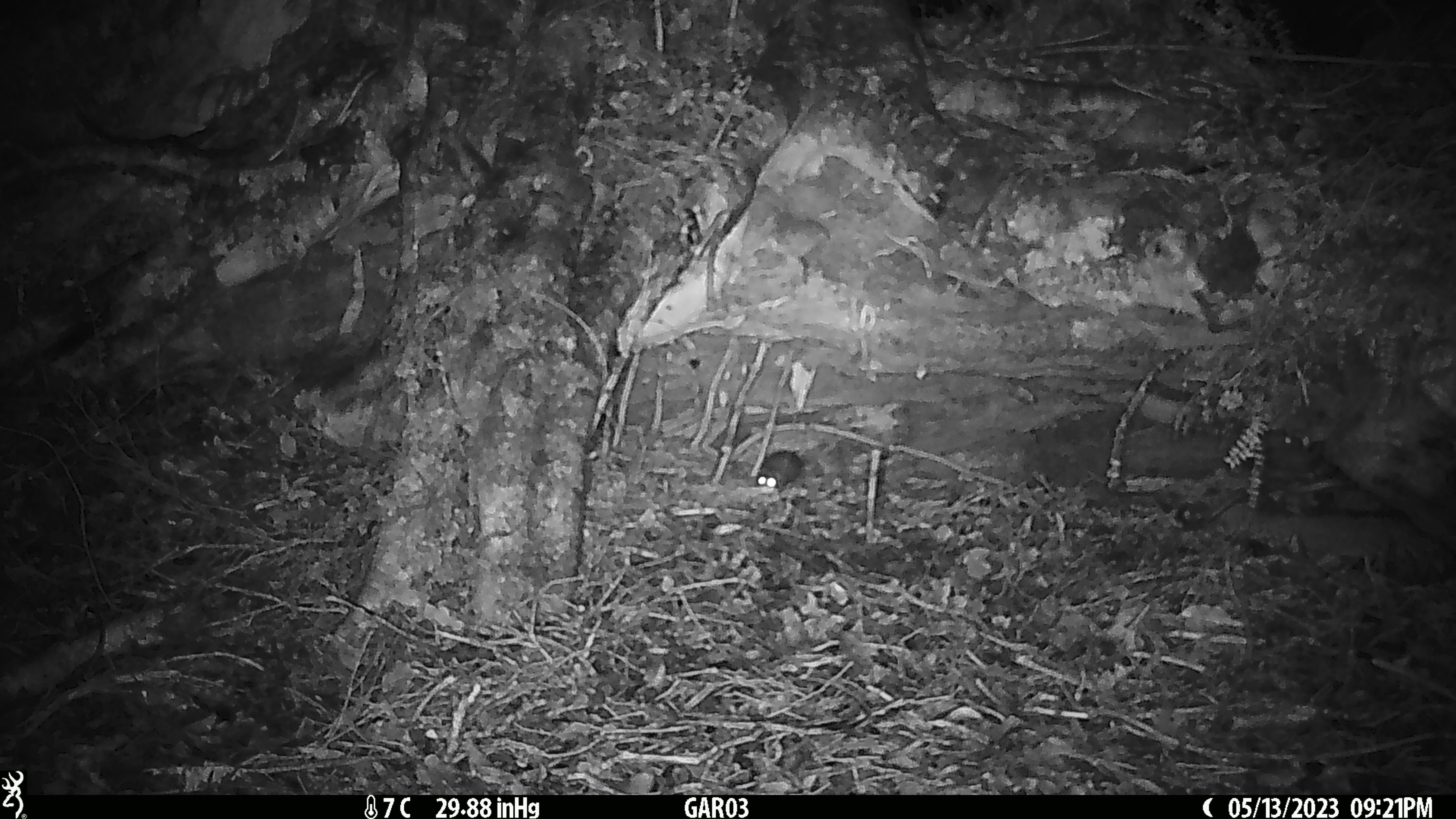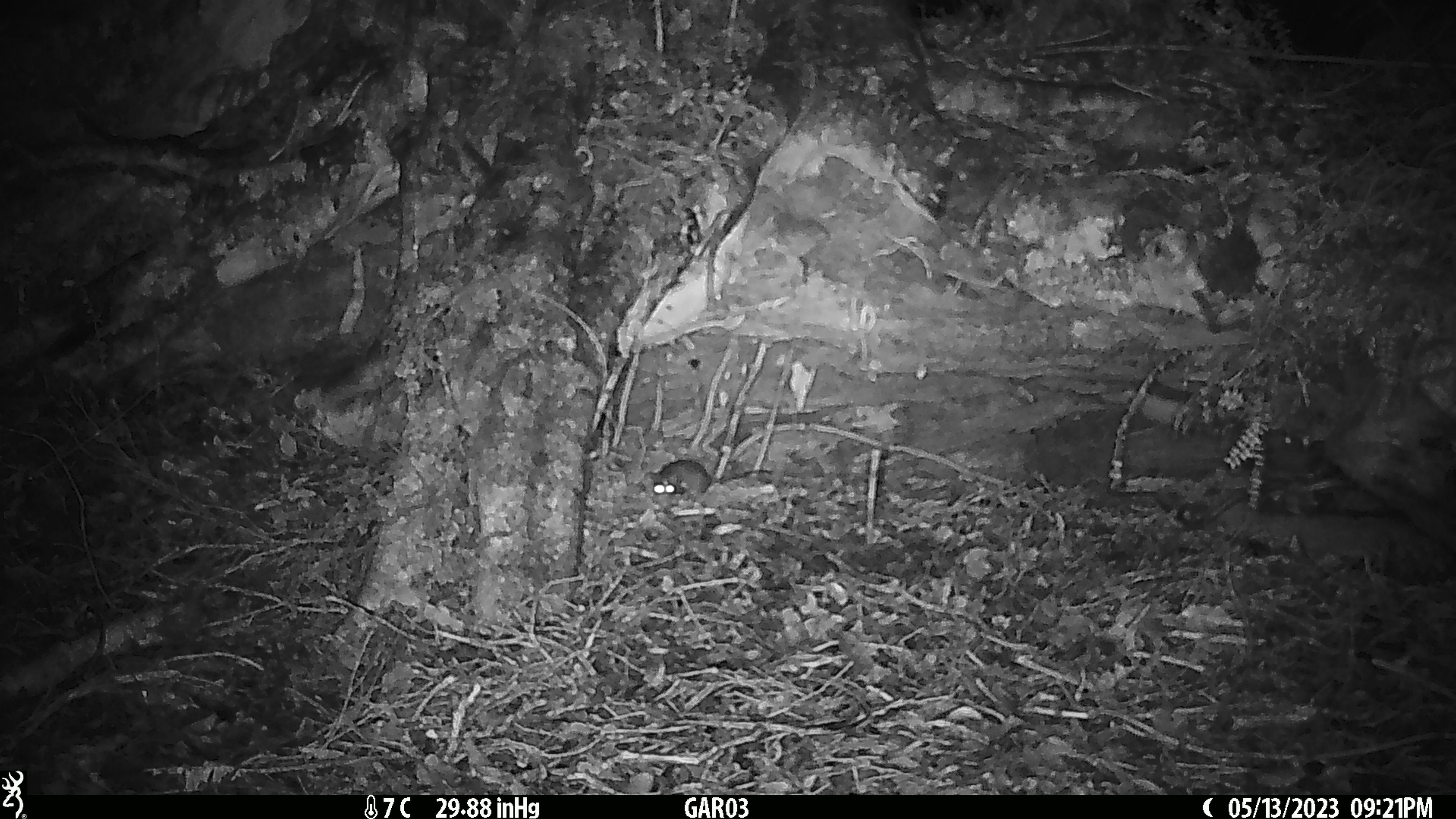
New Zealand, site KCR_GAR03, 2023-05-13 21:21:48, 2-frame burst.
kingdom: Animalia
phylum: Chordata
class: Mammalia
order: Rodentia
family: Muridae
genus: Rattus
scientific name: Rattus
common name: rat